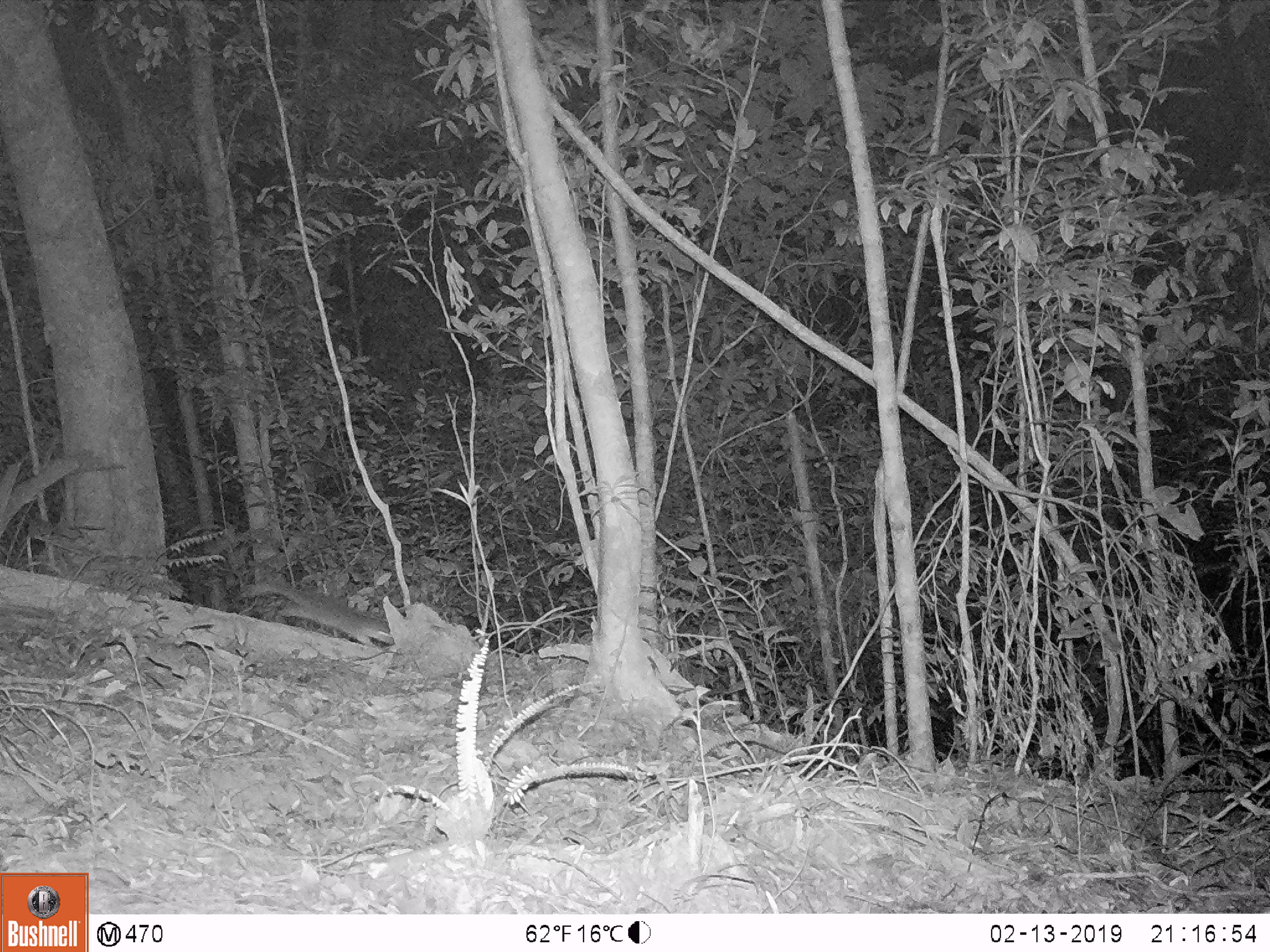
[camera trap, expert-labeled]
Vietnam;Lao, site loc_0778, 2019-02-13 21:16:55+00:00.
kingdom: Animalia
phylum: Chordata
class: Mammalia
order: Carnivora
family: Mustelidae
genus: Melogale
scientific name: Melogale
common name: ferret badger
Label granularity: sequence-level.